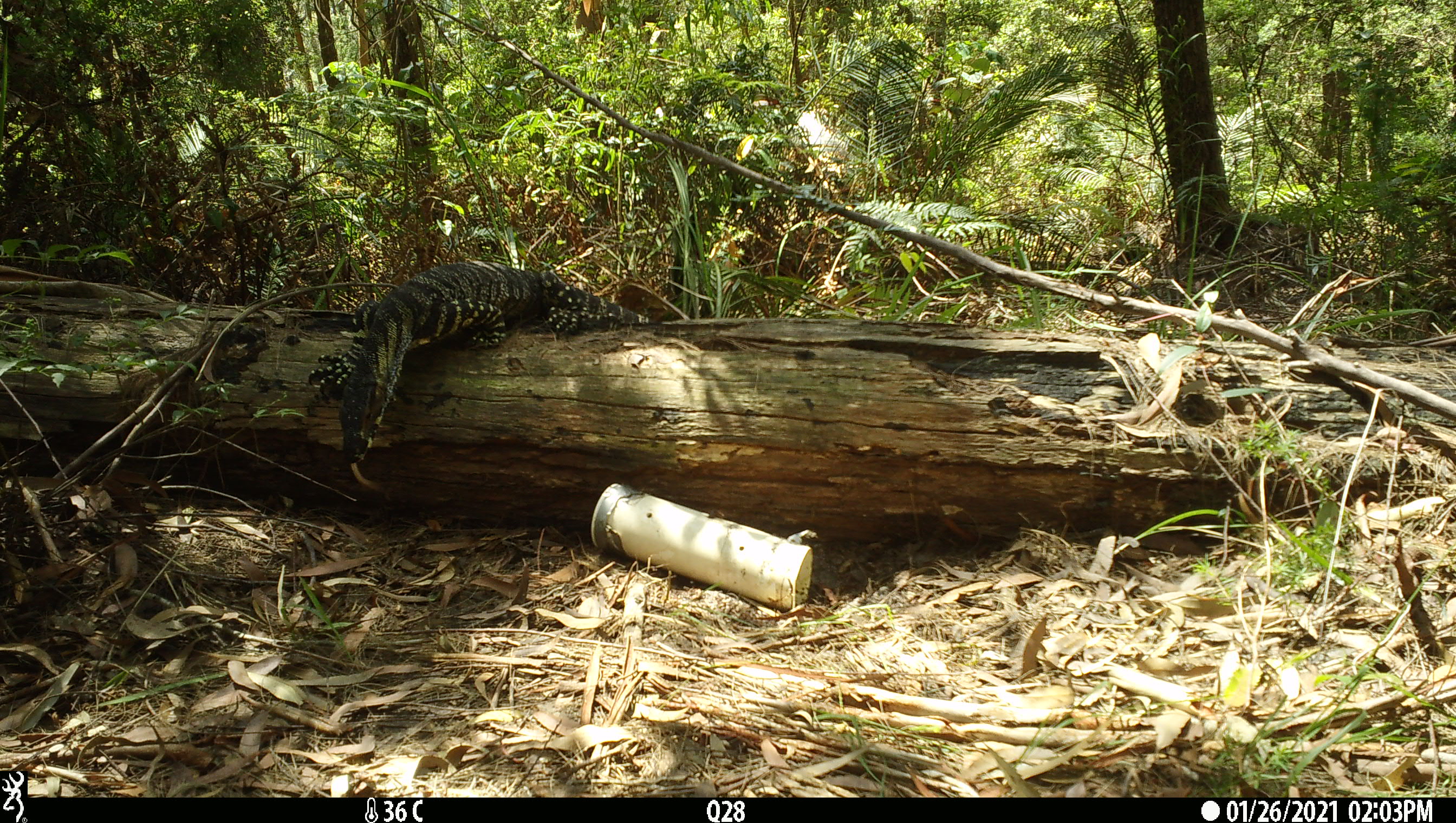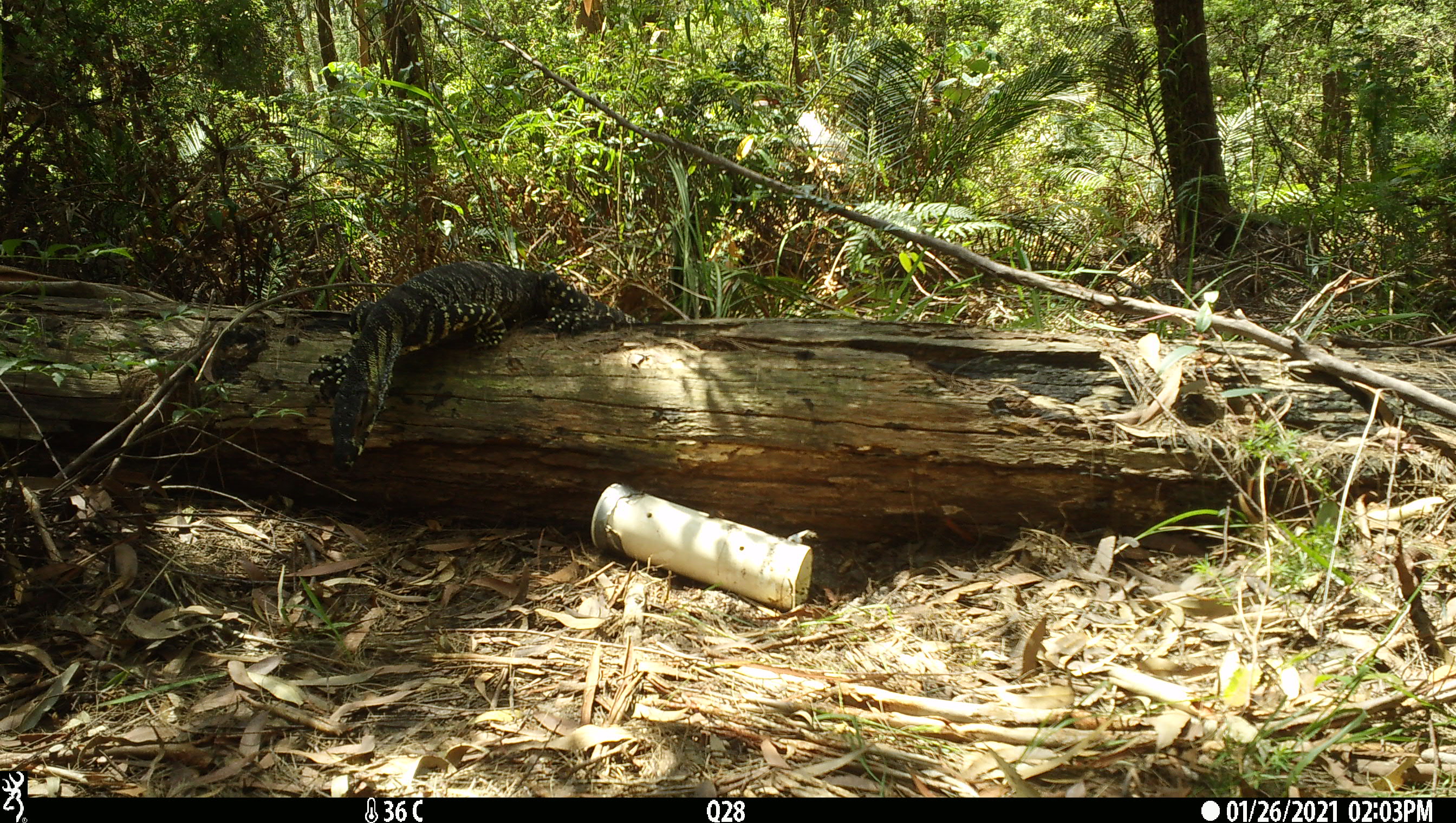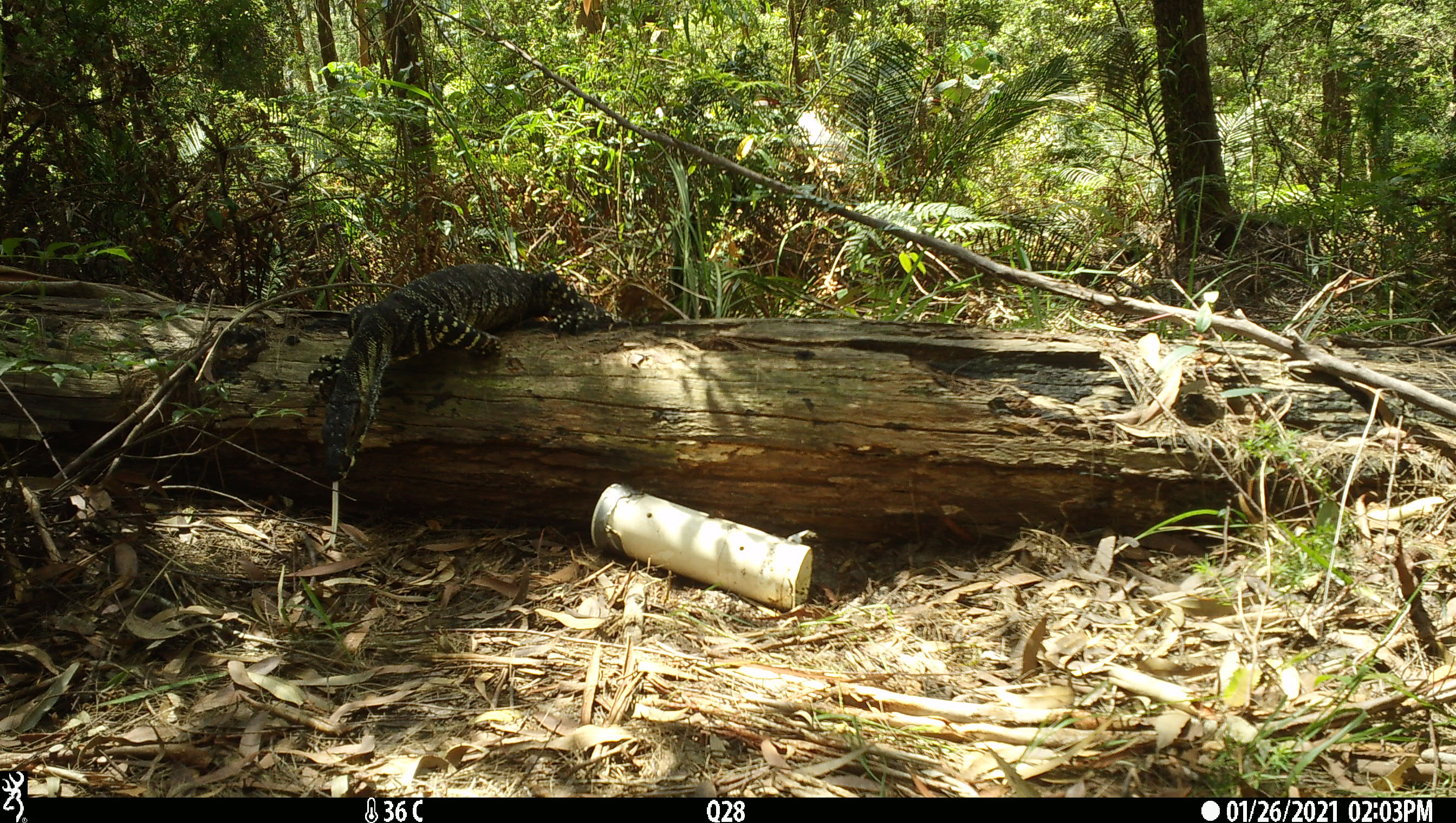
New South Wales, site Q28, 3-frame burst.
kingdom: Animalia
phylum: Chordata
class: Reptilia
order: Squamata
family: Varanidae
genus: Varanus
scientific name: Varanus varius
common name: lace monitor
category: goanna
Goanna (lace monitor) (Varanus varius).